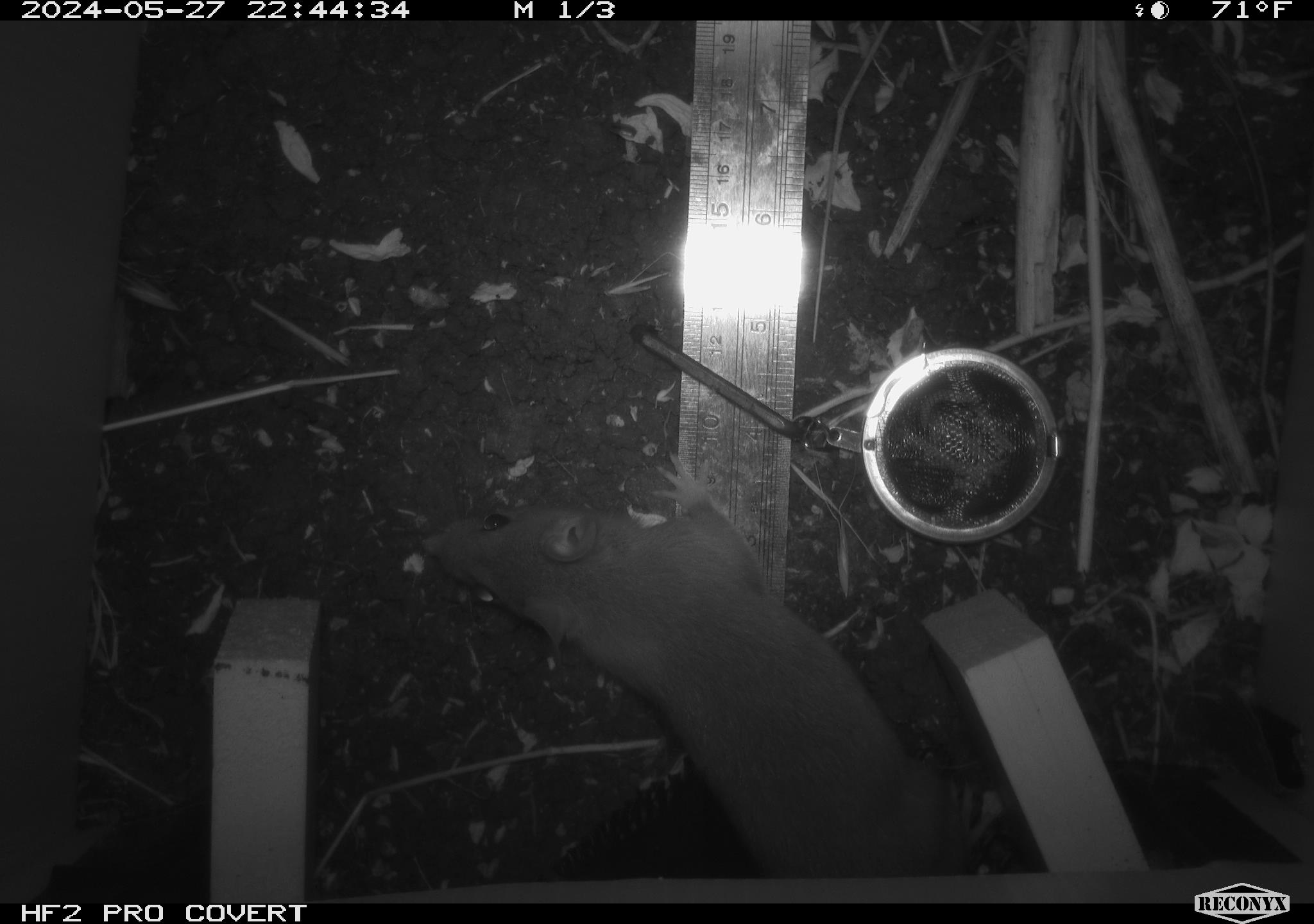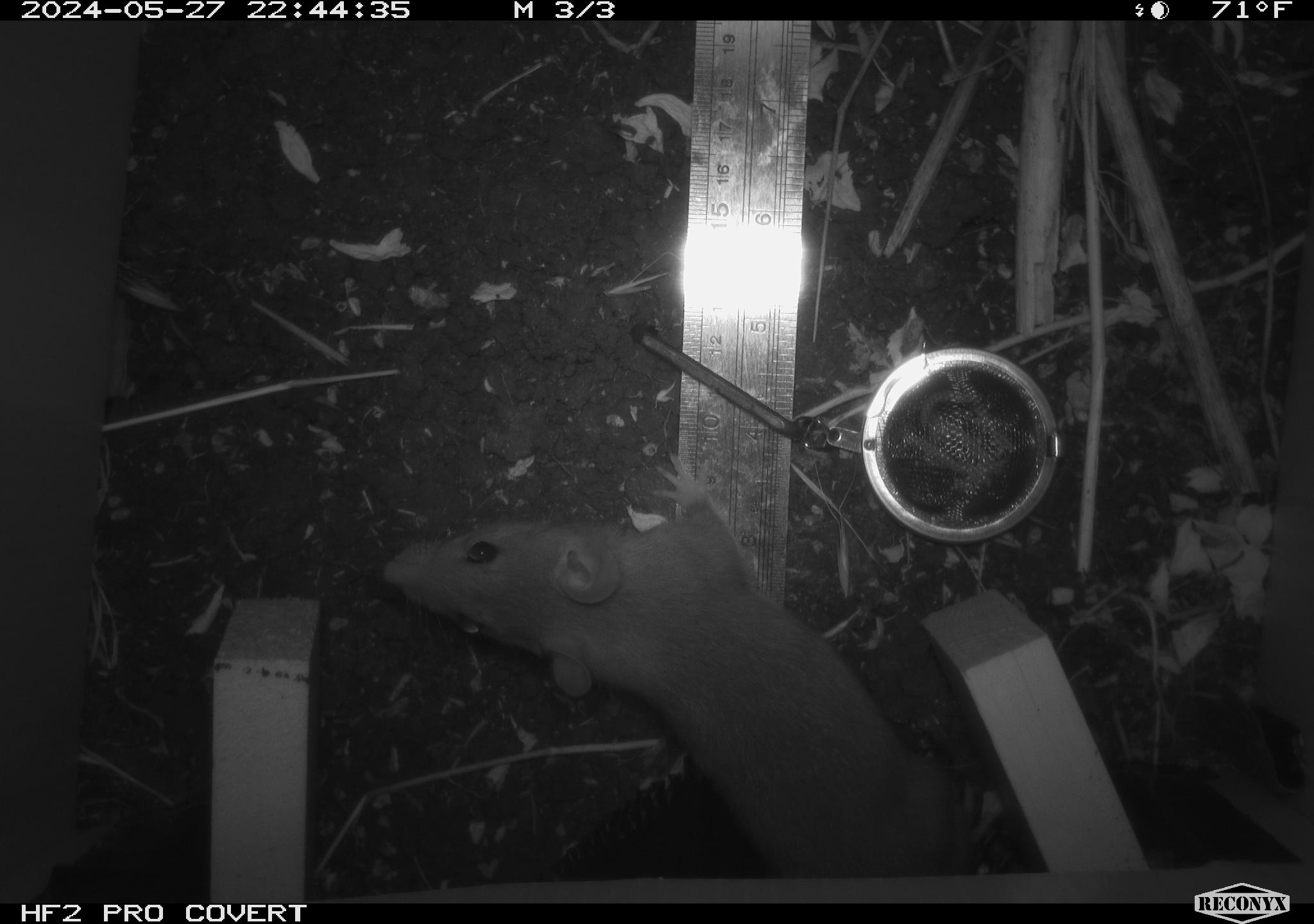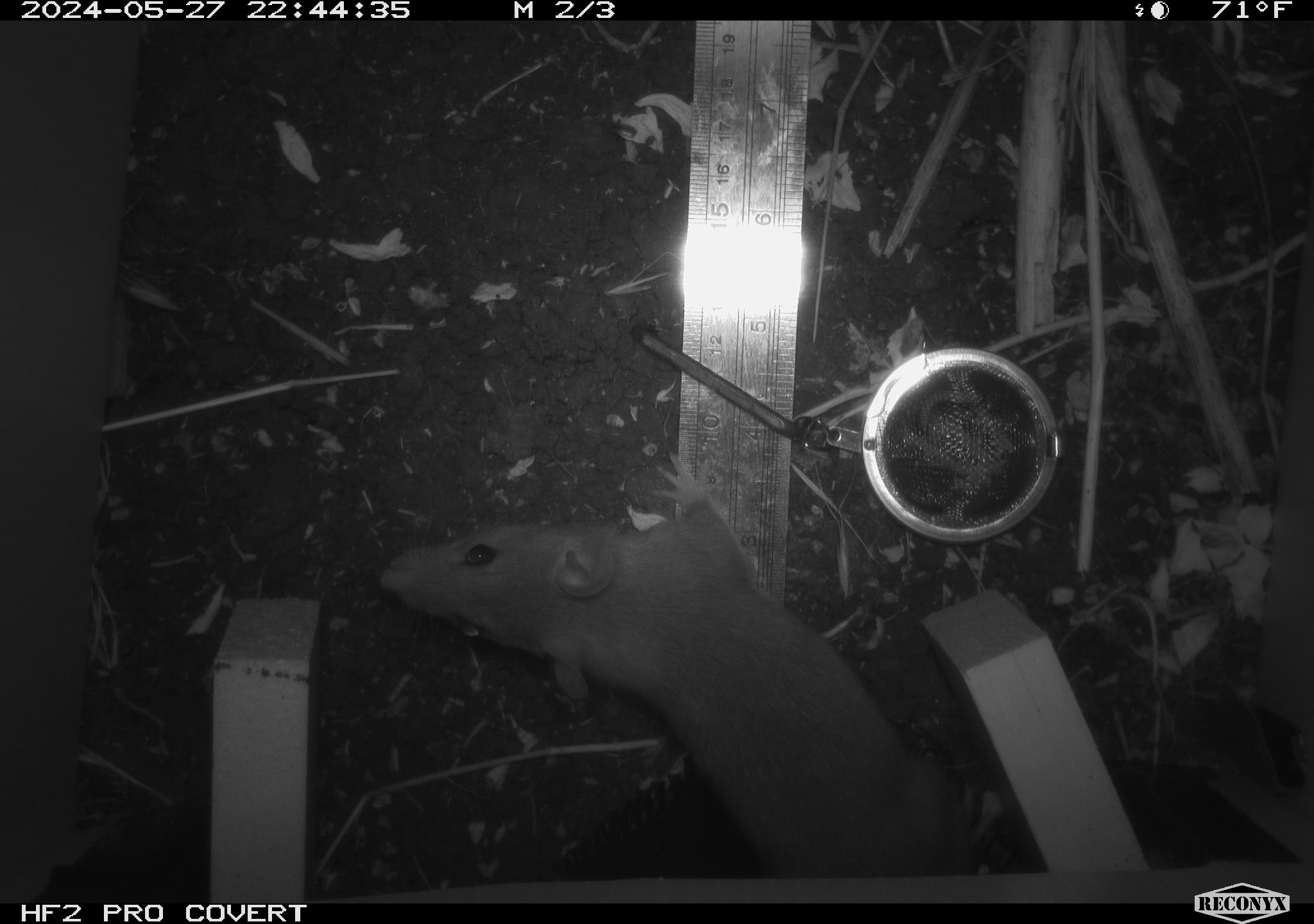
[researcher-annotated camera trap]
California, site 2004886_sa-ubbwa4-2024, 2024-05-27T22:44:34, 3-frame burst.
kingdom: Animalia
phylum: Chordata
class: Mammalia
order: Rodentia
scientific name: Rodentia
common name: woodrat or rat or mouse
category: woodrat or rat or mouse species